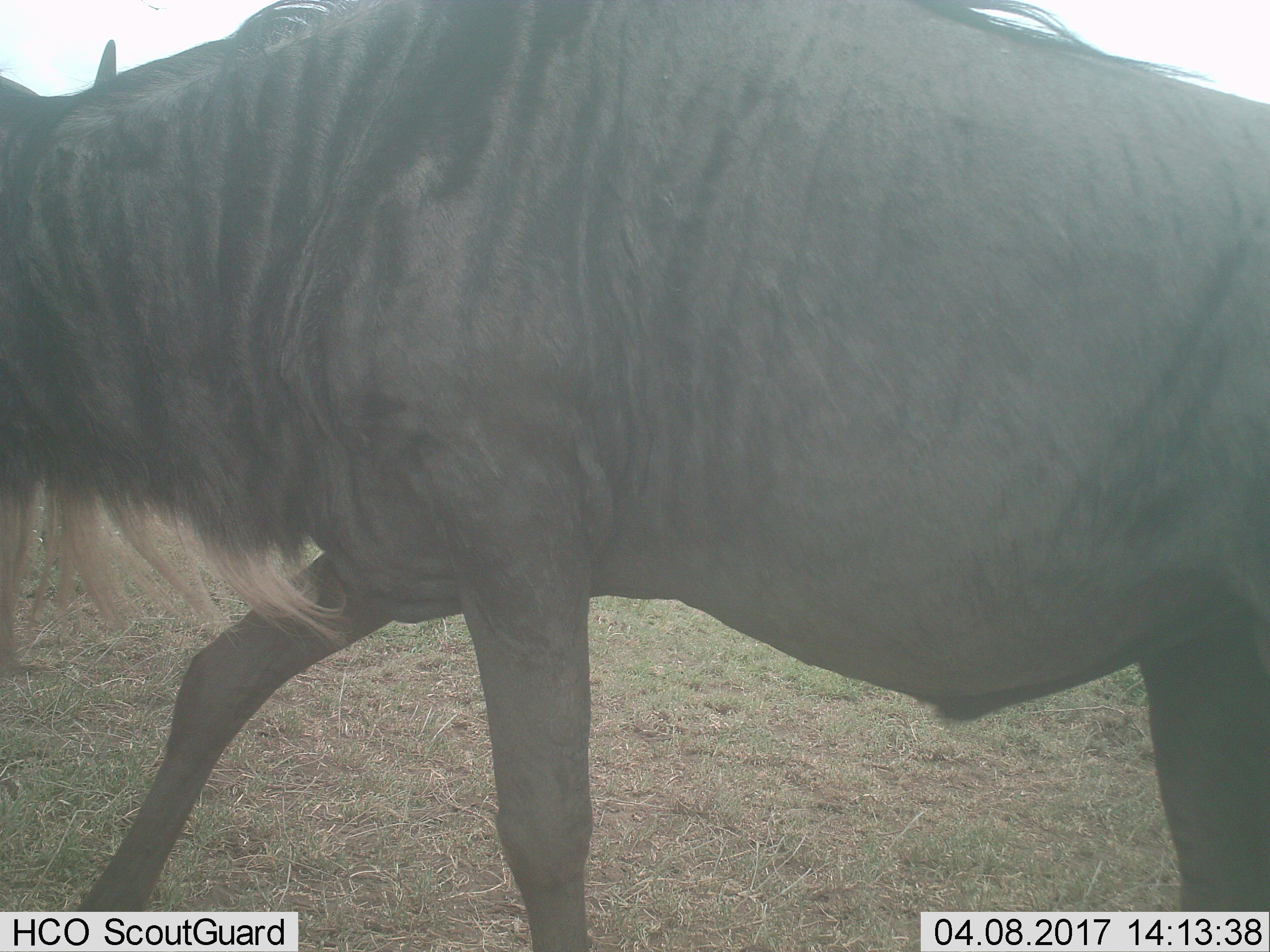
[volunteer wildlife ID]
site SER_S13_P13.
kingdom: Animalia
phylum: Chordata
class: Mammalia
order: Artiodactyla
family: Bovidae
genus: Connochaetes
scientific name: Connochaetes taurinus taurinus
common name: blue wildebeest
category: wildebeestblue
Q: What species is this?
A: Wildebeestblue (blue wildebeest) (Connochaetes taurinus taurinus).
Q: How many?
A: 1.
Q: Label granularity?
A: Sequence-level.